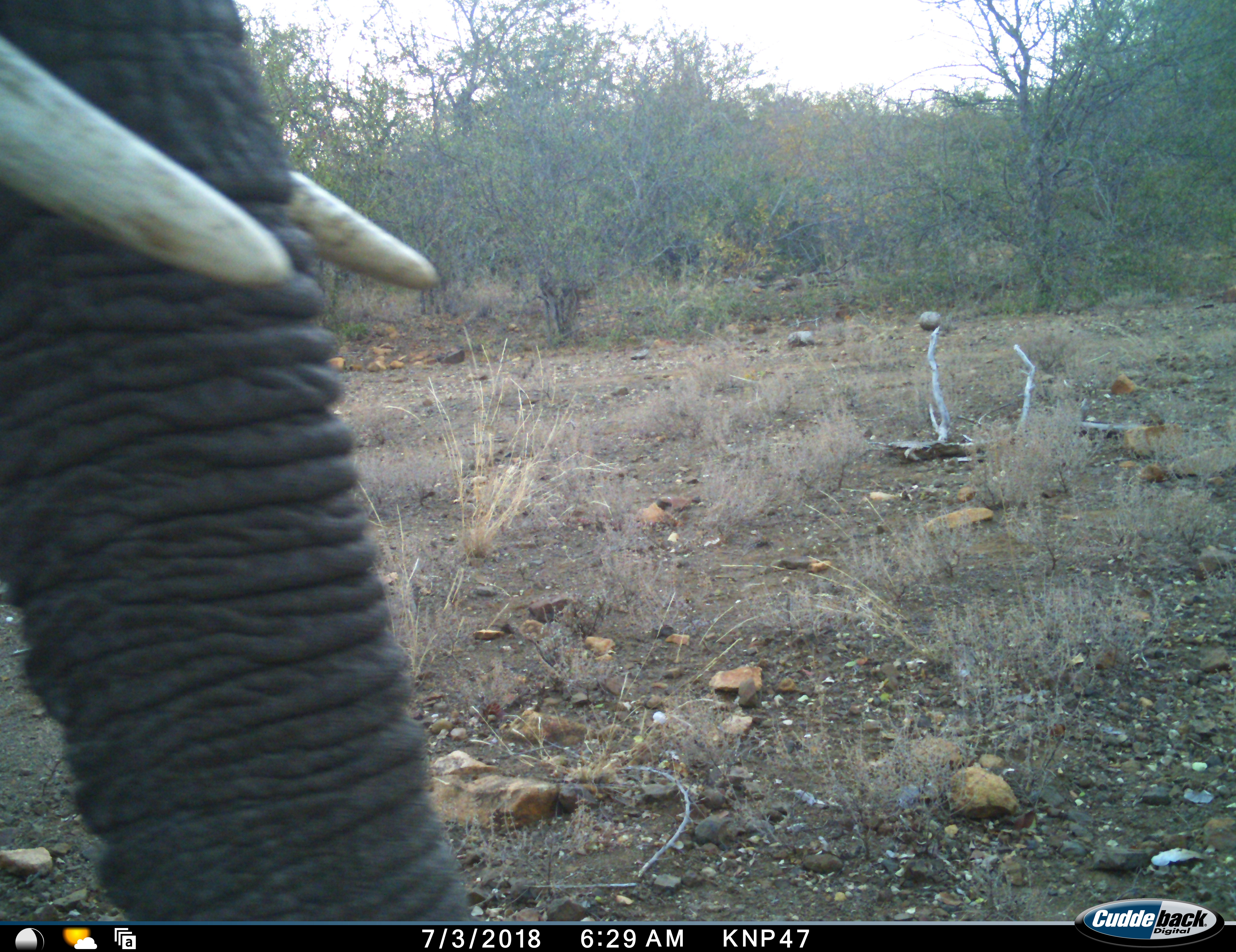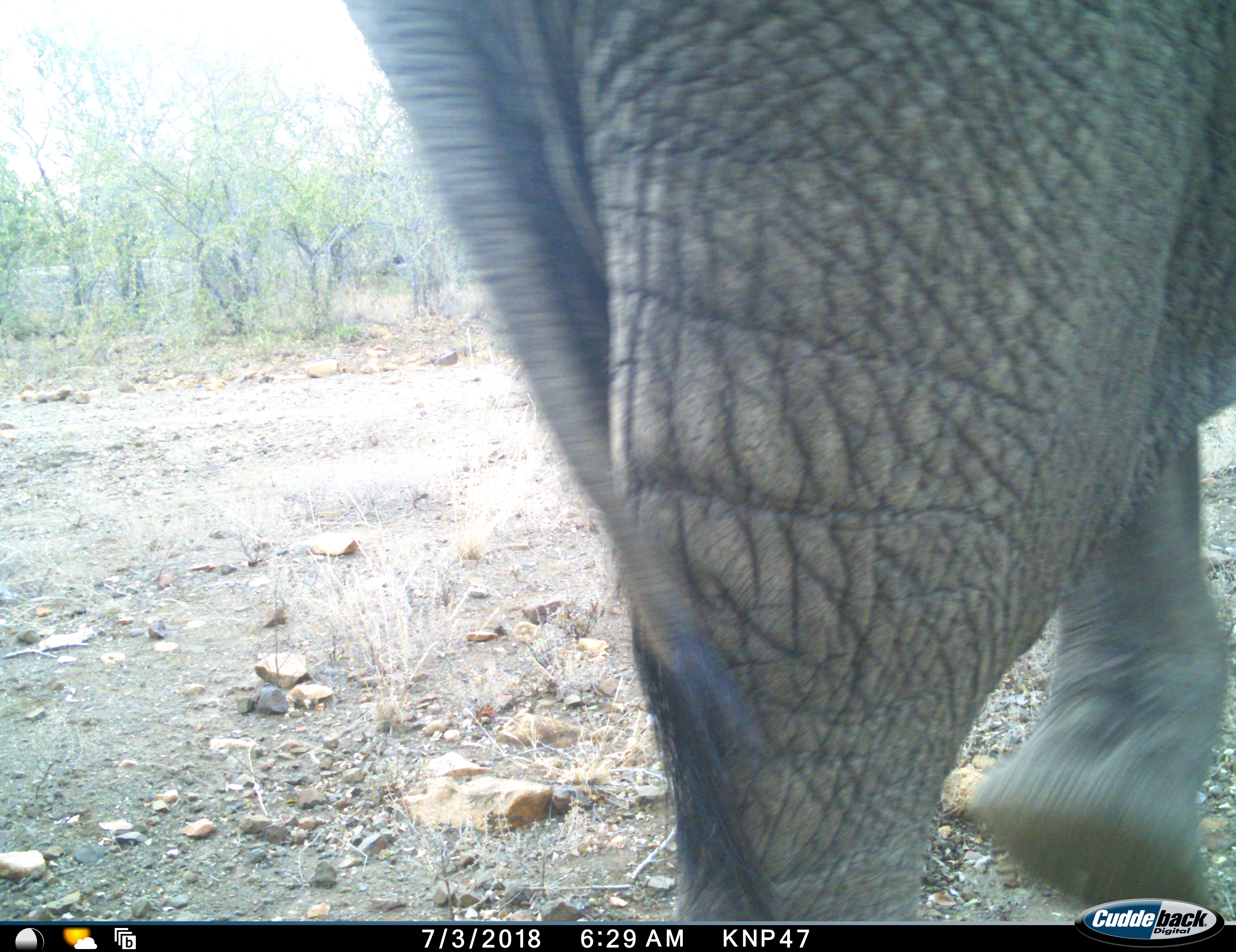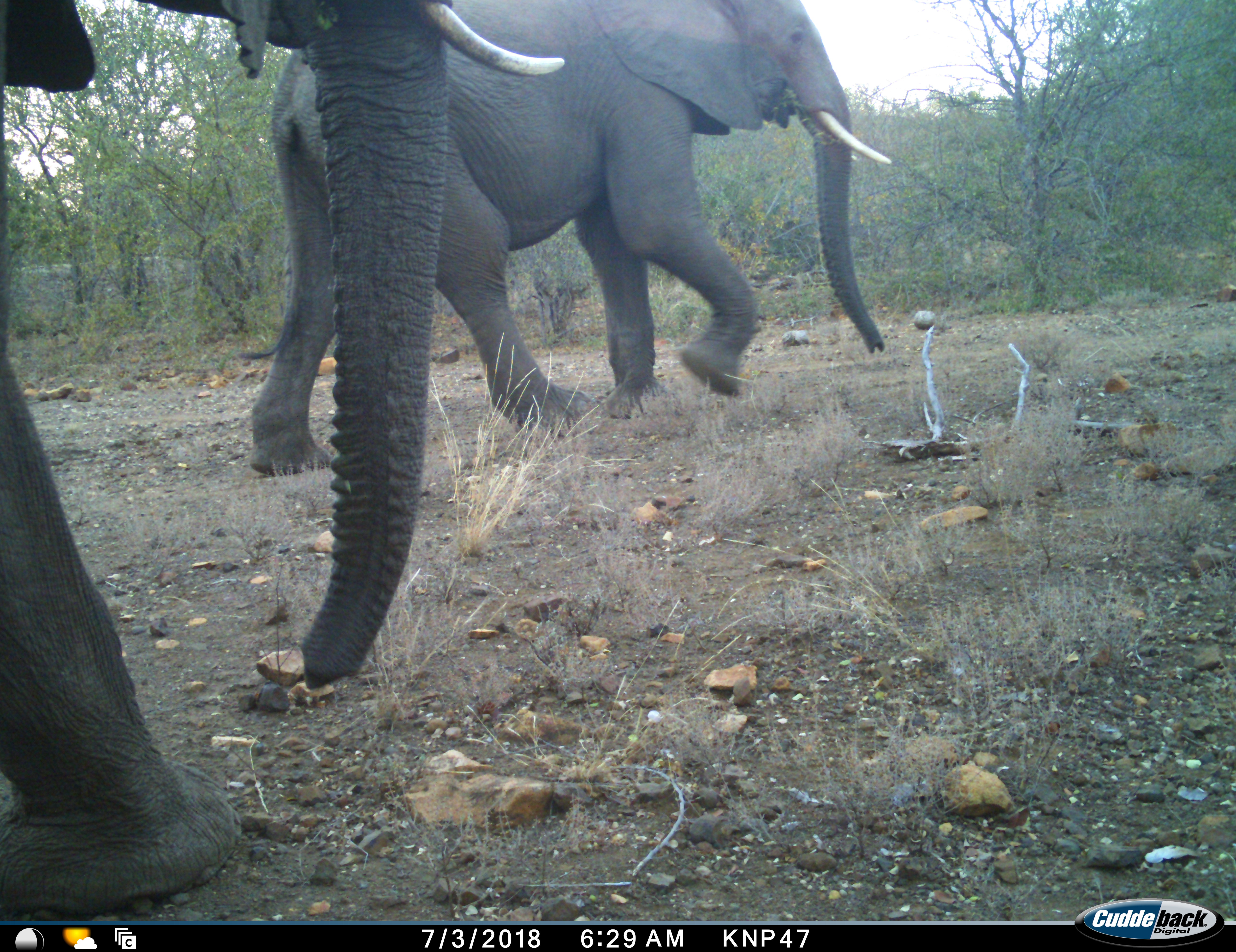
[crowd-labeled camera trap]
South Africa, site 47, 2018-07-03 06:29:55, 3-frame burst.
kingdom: Animalia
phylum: Chordata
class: Mammalia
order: Proboscidea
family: Elephantidae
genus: Loxodonta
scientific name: Loxodonta africana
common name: african bush elephant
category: elephant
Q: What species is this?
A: Elephant (african bush elephant) (Loxodonta africana).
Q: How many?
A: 2.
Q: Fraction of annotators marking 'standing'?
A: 10%.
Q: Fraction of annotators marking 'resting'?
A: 0%.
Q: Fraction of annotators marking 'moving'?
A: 100%.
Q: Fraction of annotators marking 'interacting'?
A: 0%.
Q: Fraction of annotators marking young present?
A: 0%.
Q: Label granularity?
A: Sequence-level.